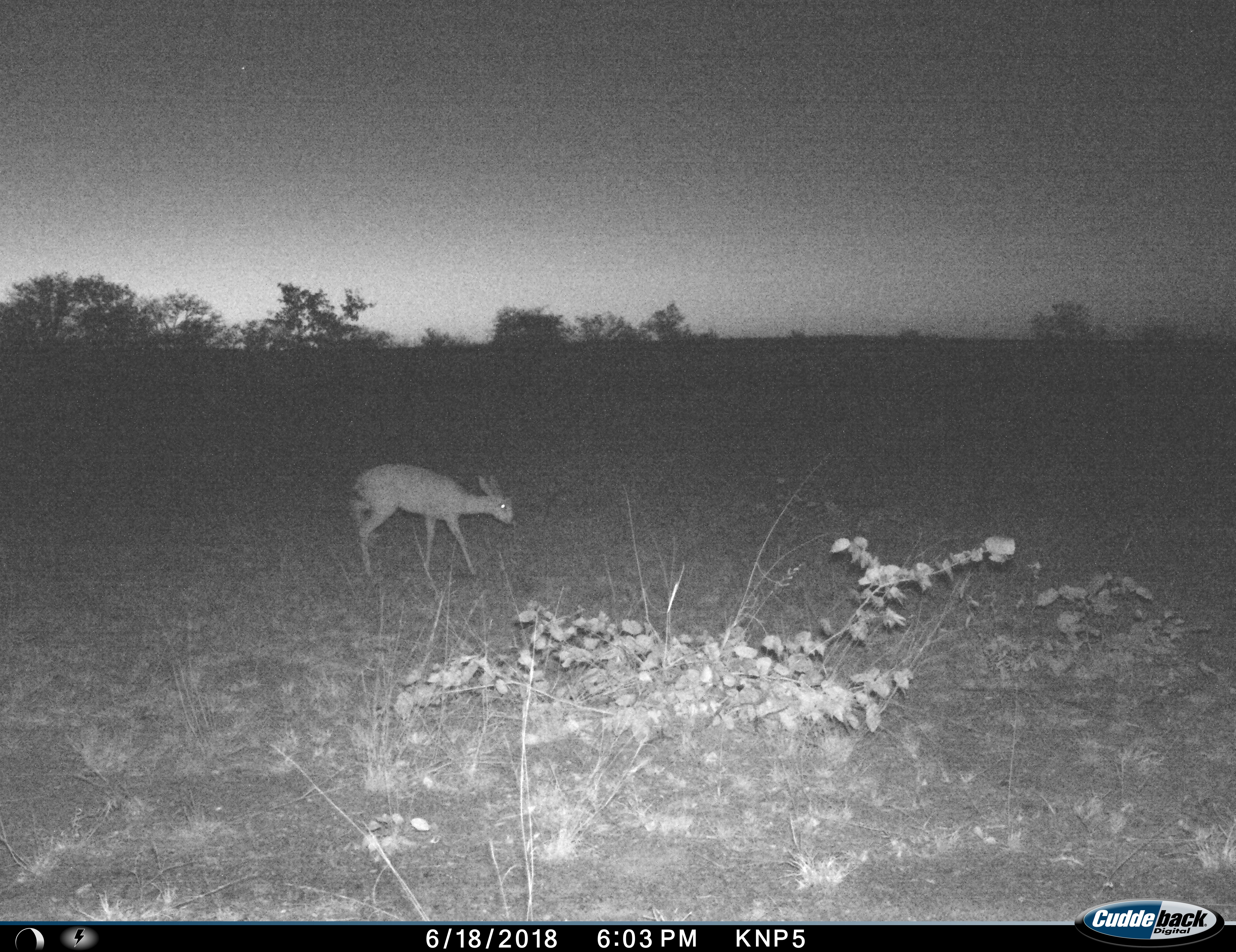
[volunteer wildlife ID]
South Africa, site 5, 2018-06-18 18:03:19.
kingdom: Animalia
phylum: Chordata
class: Mammalia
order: Artiodactyla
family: Bovidae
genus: Raphicerus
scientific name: Raphicerus campestris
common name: steenbok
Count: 1.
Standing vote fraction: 40%.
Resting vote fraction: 0%.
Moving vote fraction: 60%.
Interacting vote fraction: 0%.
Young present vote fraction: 0%.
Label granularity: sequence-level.